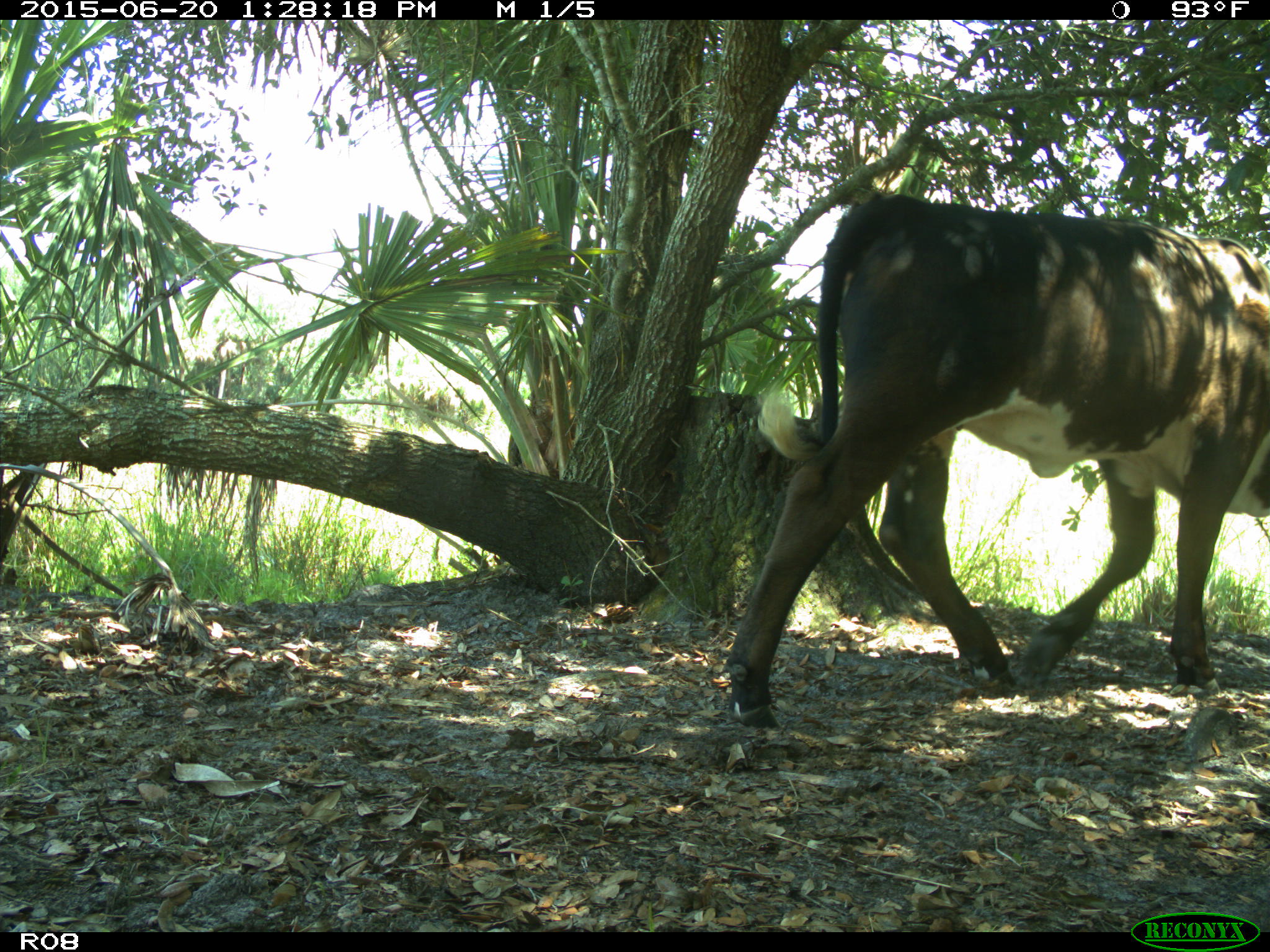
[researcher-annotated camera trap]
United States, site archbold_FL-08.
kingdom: Animalia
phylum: Chordata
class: Mammalia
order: Artiodactyla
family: Bovidae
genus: Bos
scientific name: Bos taurus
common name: domestic cow